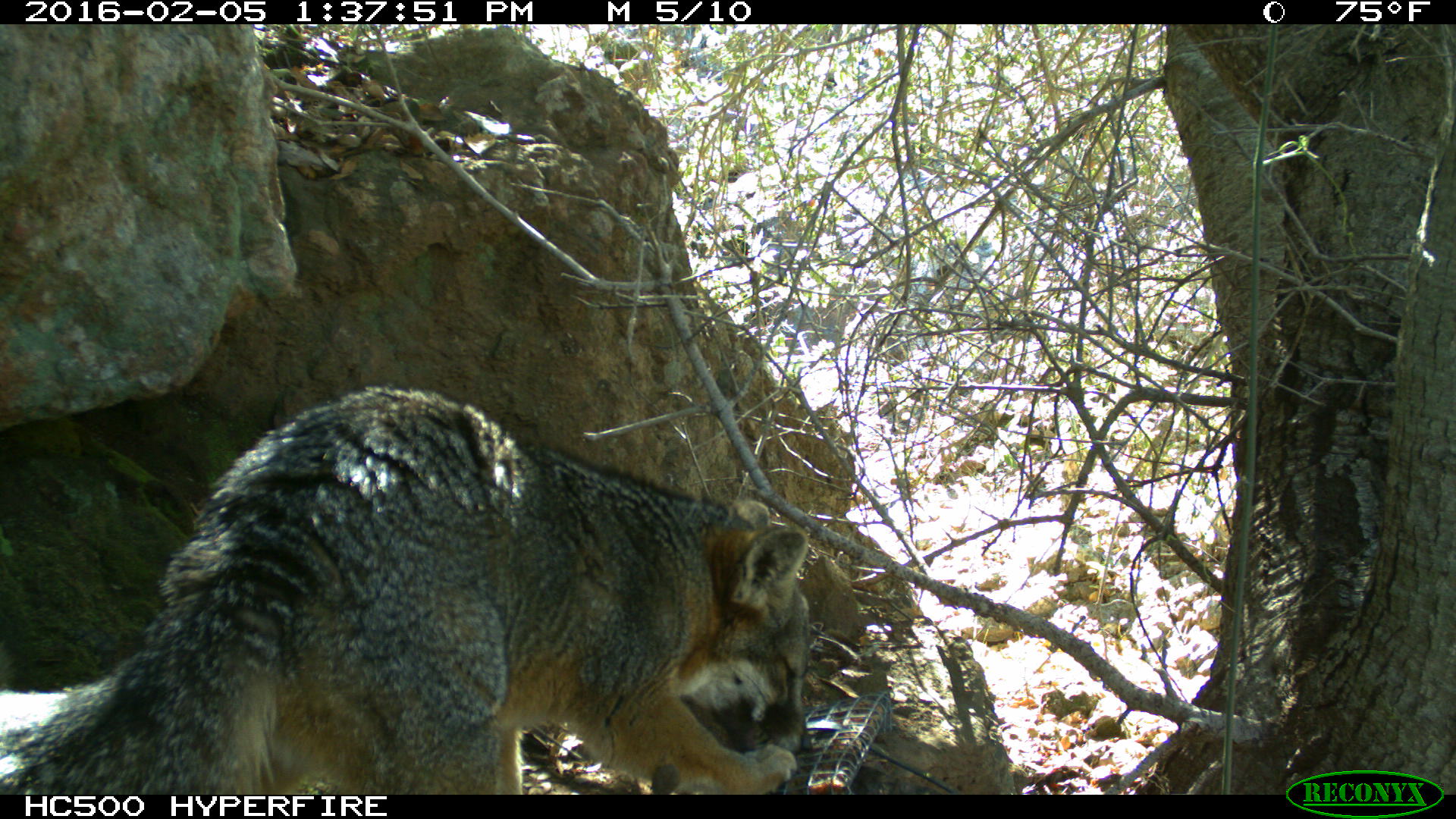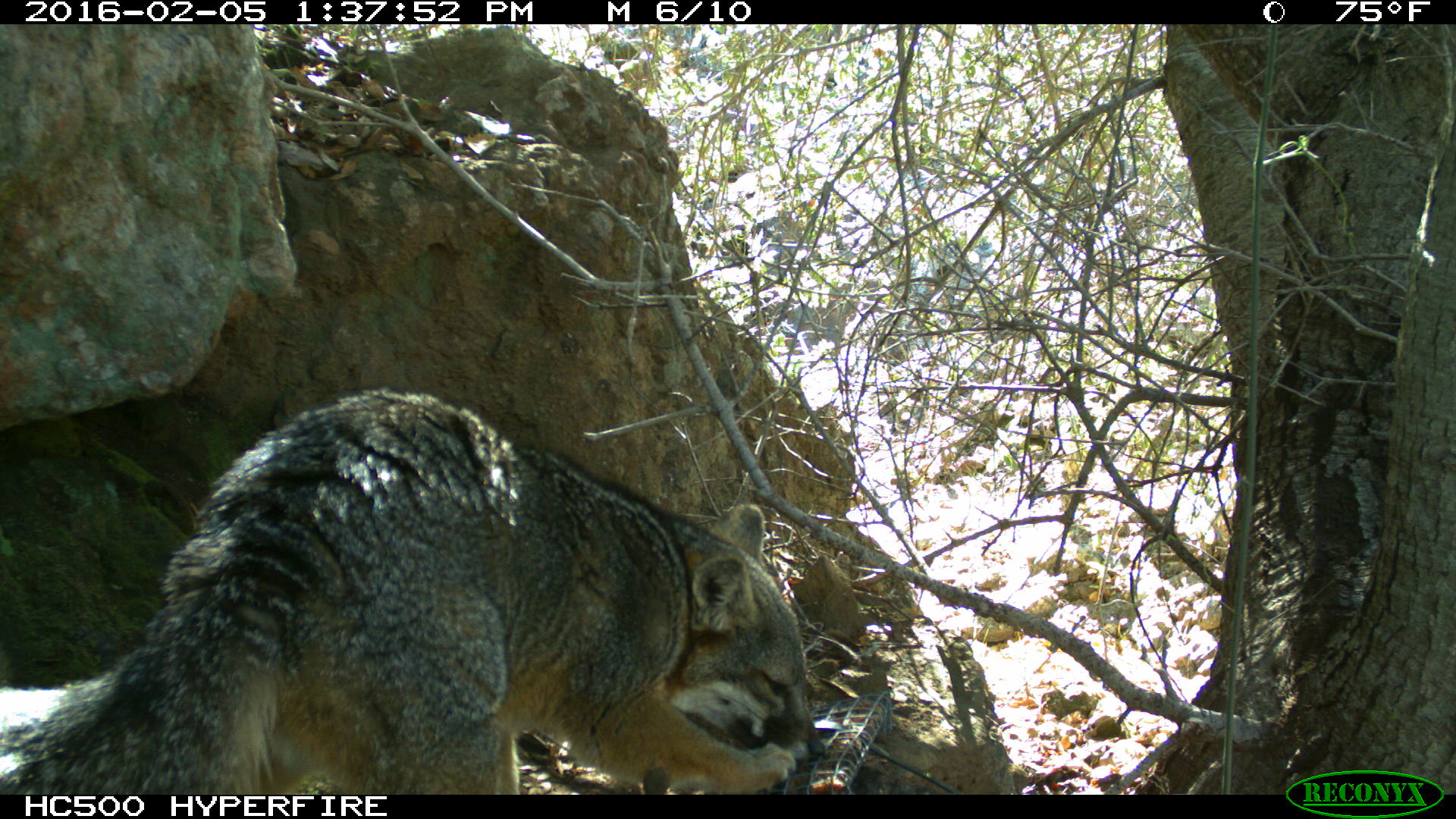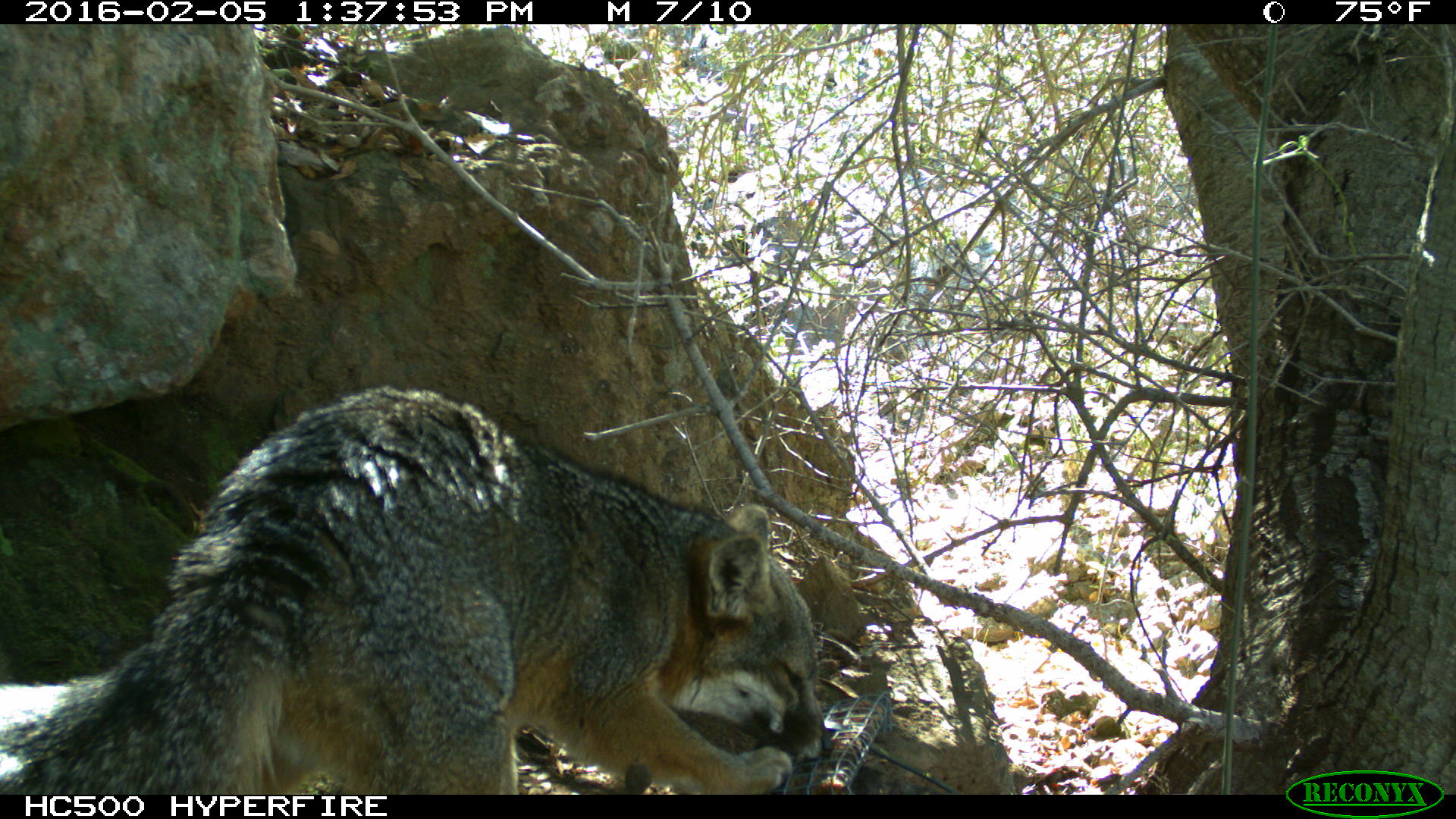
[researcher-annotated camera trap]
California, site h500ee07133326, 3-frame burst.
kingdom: Animalia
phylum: Chordata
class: Mammalia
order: Carnivora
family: Canidae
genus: Urocyon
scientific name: Urocyon littoralis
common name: island fox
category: fox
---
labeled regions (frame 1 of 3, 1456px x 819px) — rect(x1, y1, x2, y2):
fox: rect(0, 389, 826, 794)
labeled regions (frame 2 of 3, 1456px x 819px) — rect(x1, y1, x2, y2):
fox: rect(0, 388, 825, 794)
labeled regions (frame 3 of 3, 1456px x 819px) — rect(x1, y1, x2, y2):
fox: rect(0, 384, 834, 794)